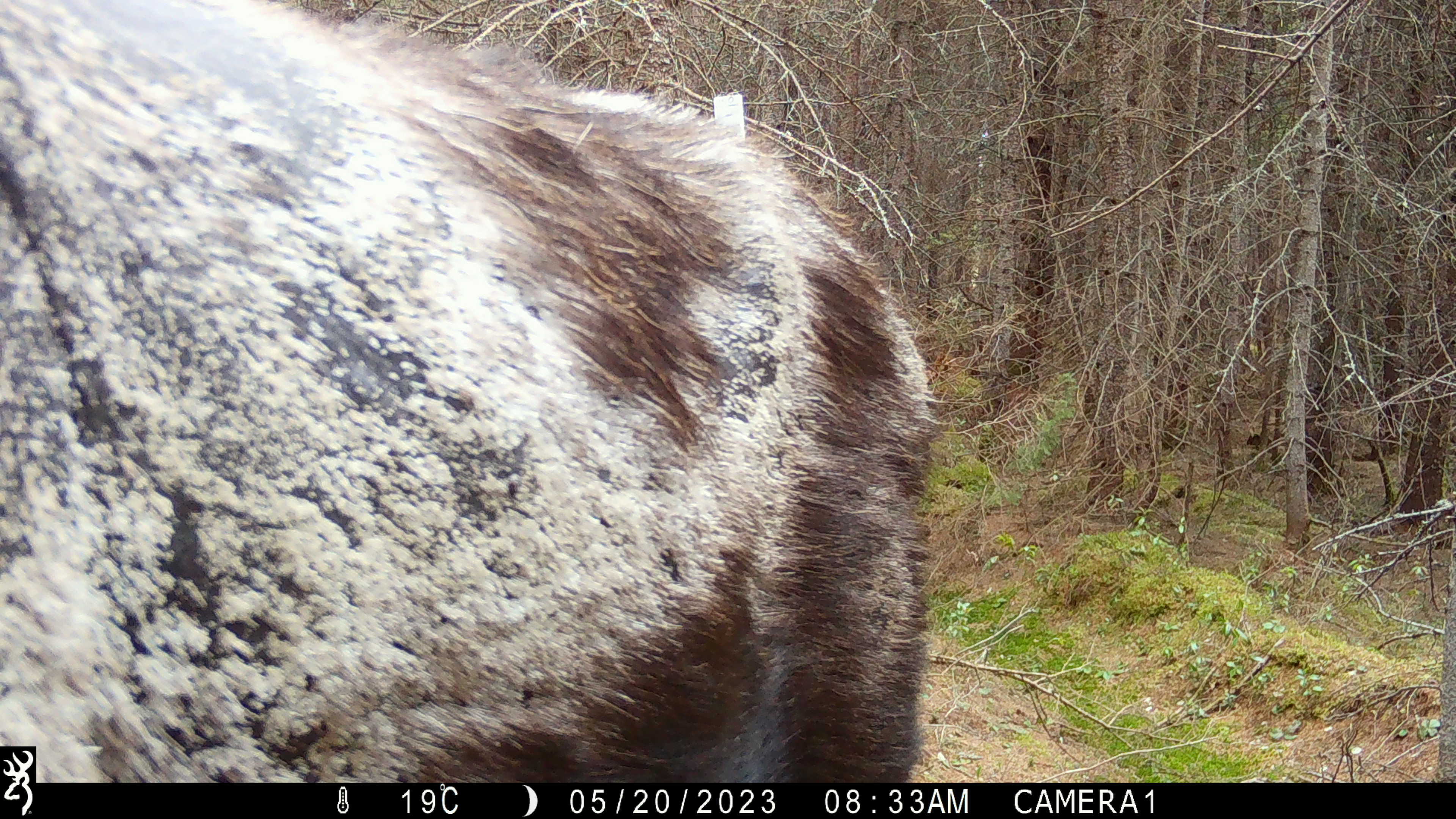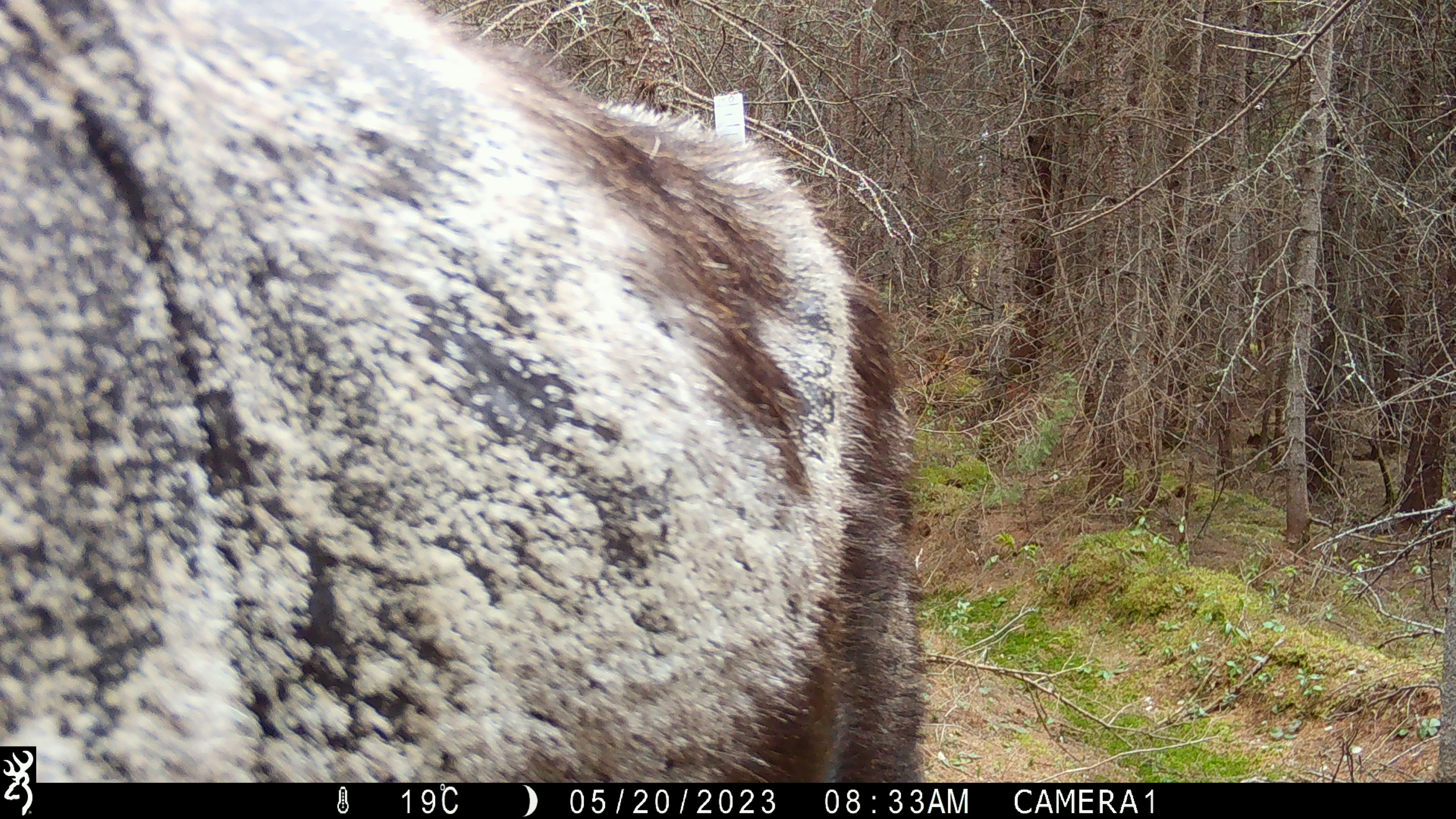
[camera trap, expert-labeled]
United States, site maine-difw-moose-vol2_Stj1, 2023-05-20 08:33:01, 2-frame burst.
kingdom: Animalia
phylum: Chordata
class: Mammalia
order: Artiodactyla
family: Cervidae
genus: Alces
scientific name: Alces alces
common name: moose